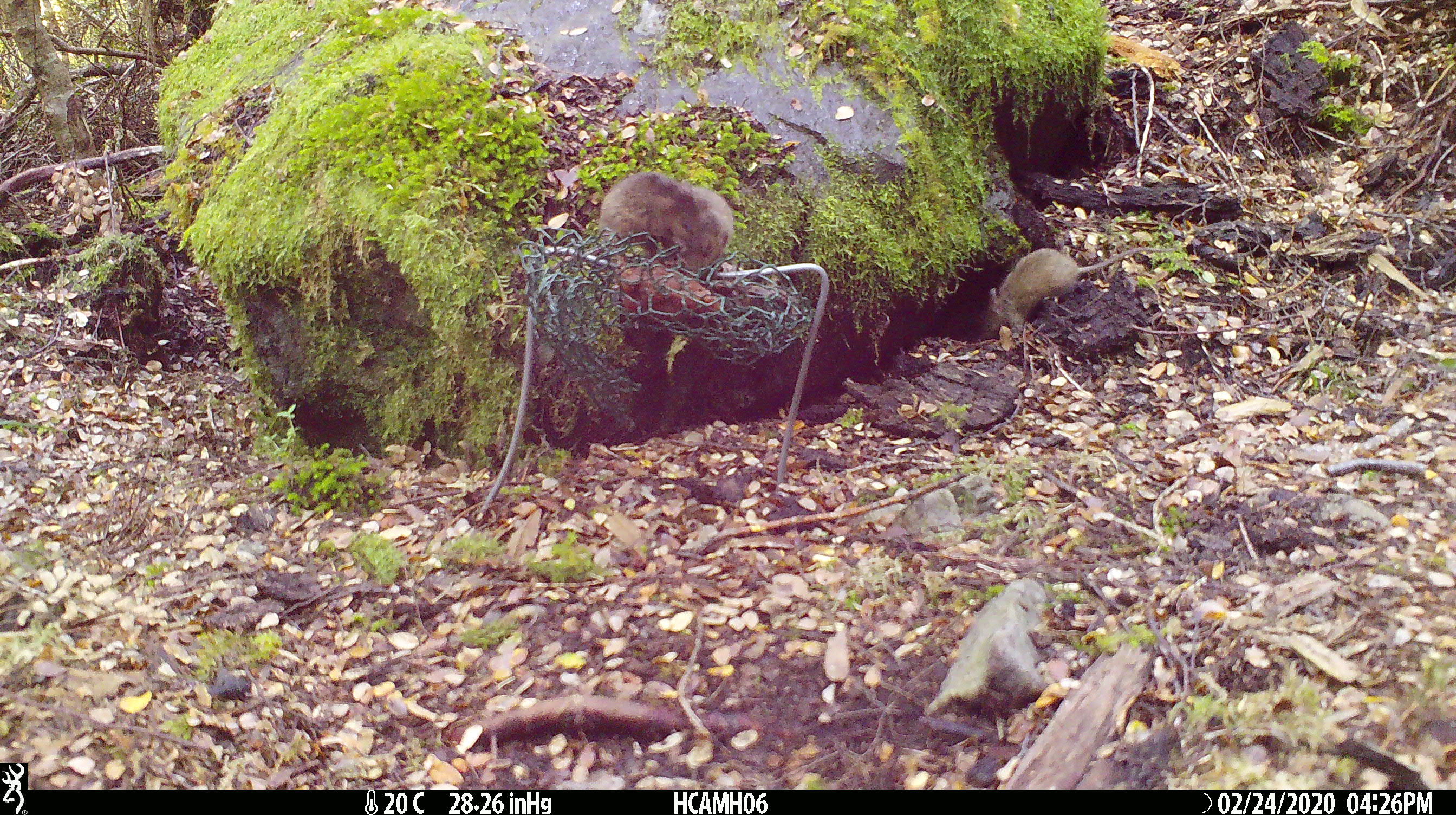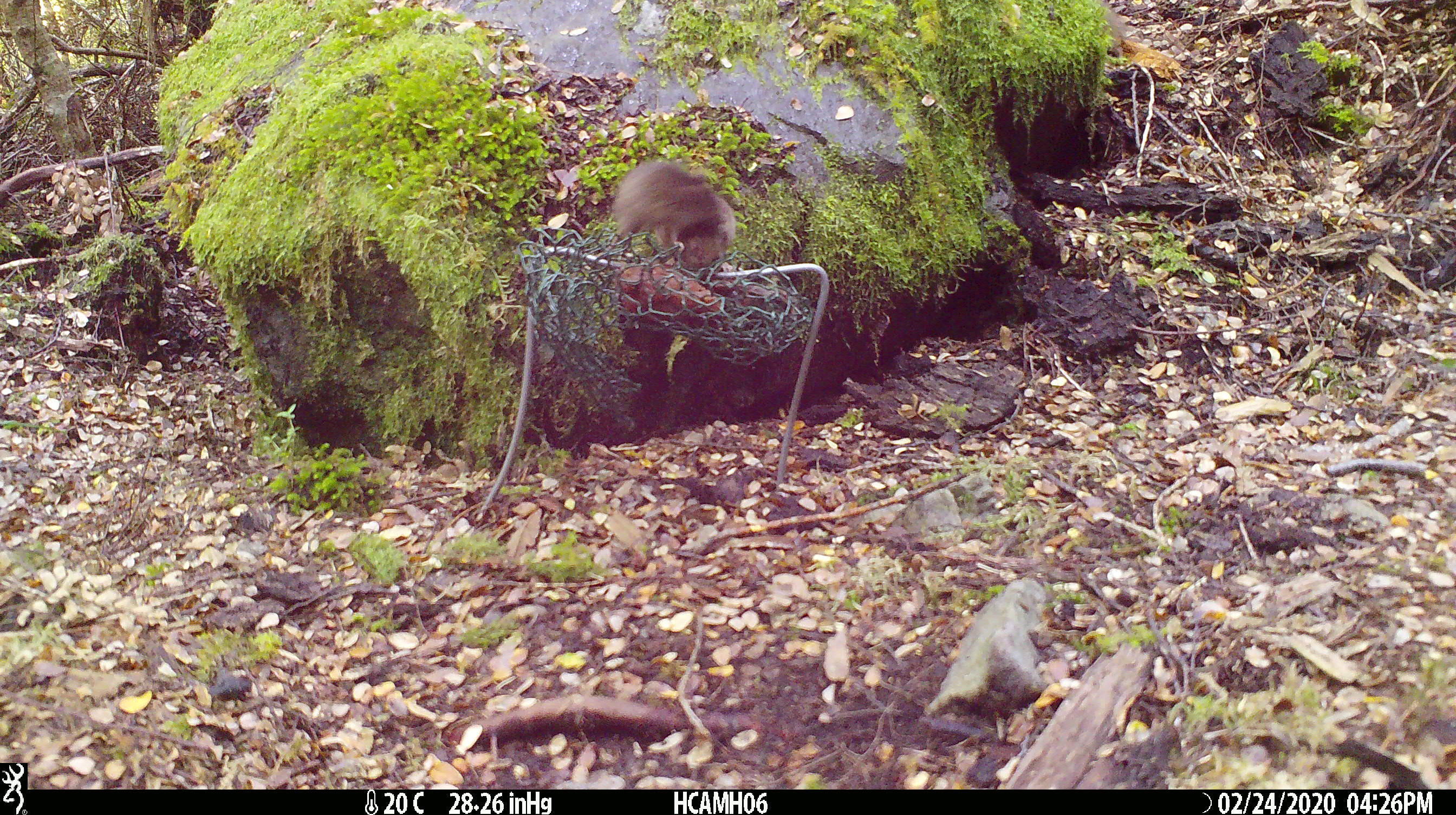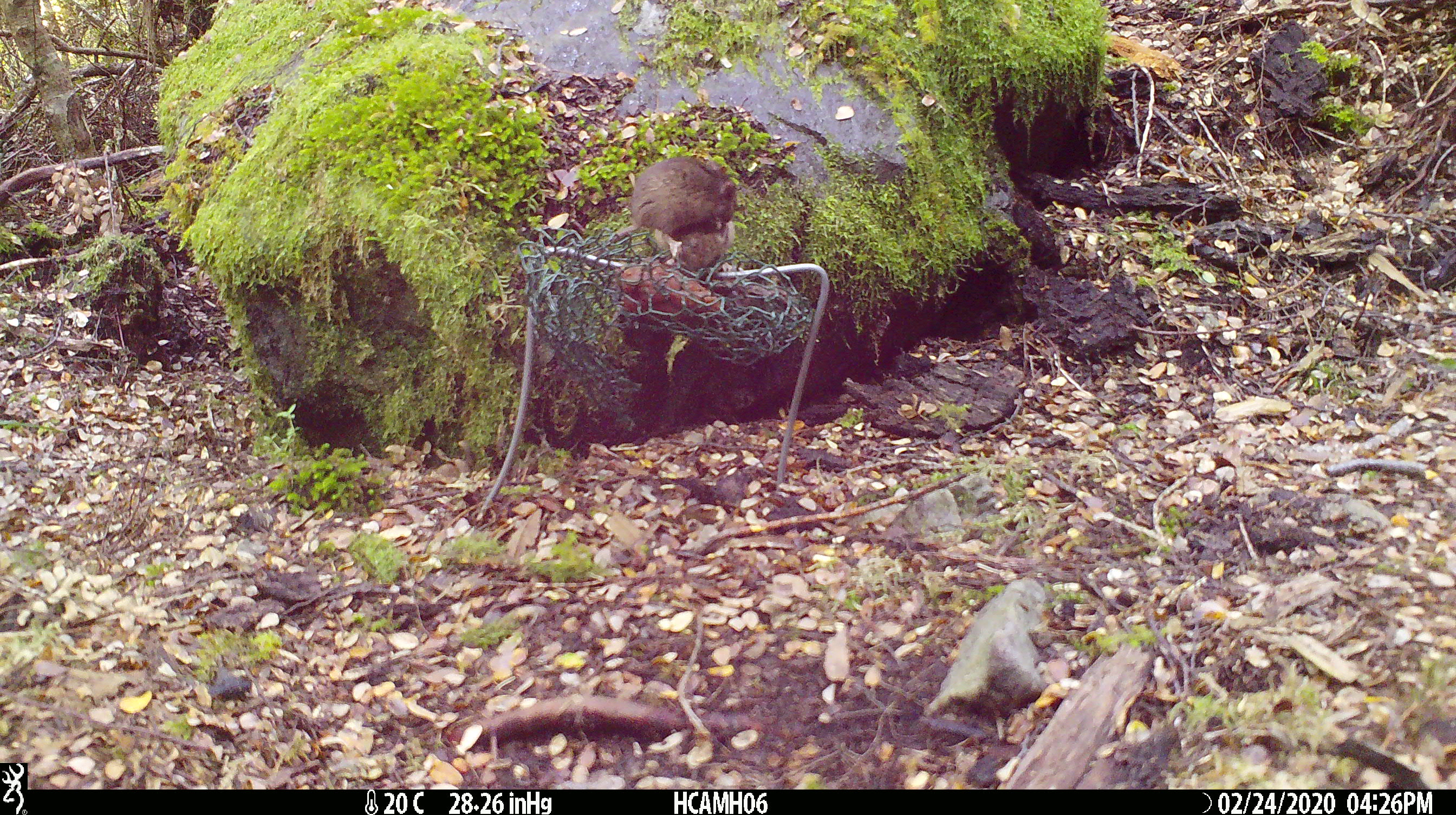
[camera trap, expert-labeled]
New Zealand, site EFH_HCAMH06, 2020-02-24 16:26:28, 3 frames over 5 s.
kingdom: Animalia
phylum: Chordata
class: Mammalia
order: Rodentia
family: Muridae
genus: Mus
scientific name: Mus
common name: mouse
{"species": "mouse (Mus)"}